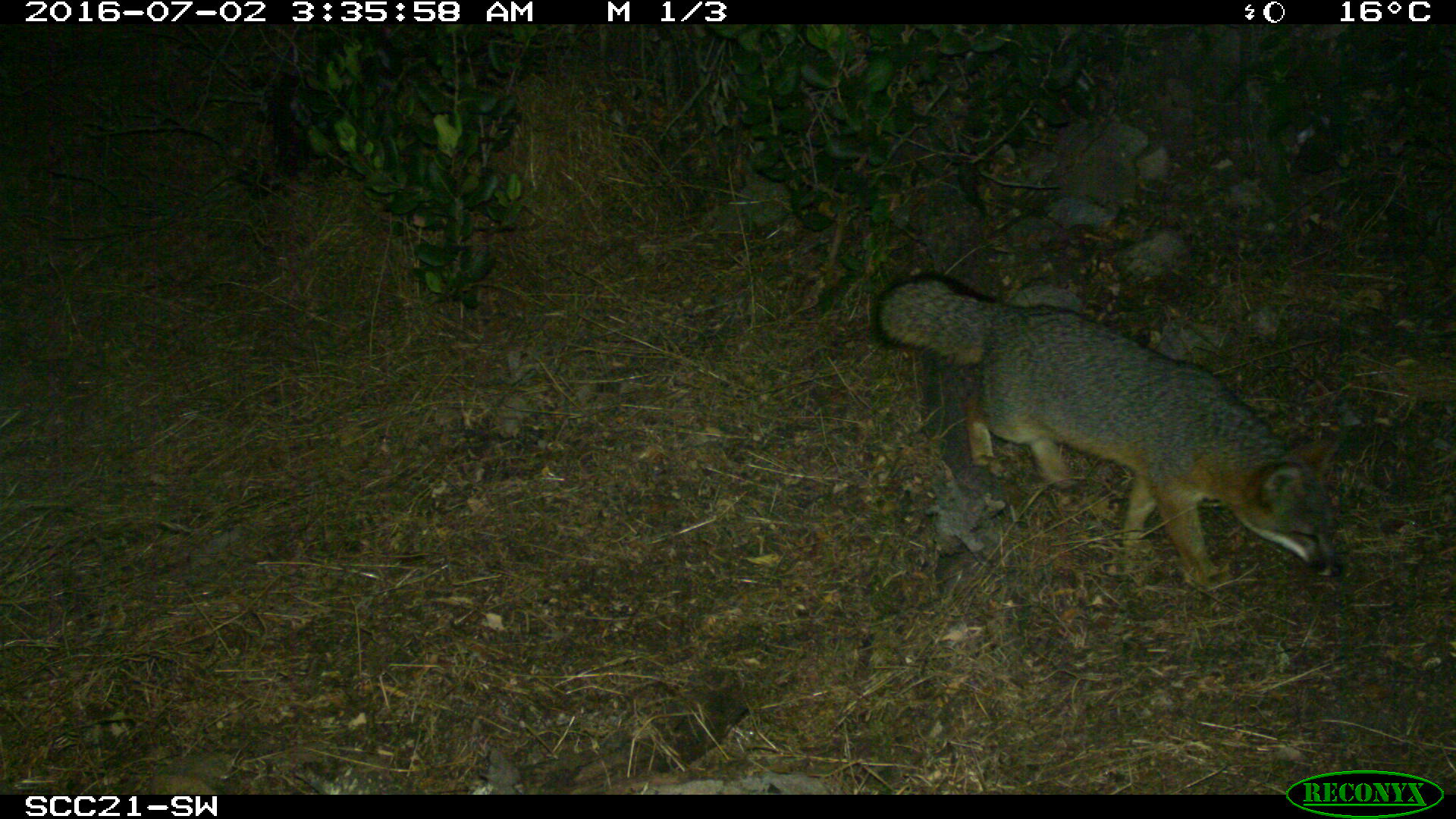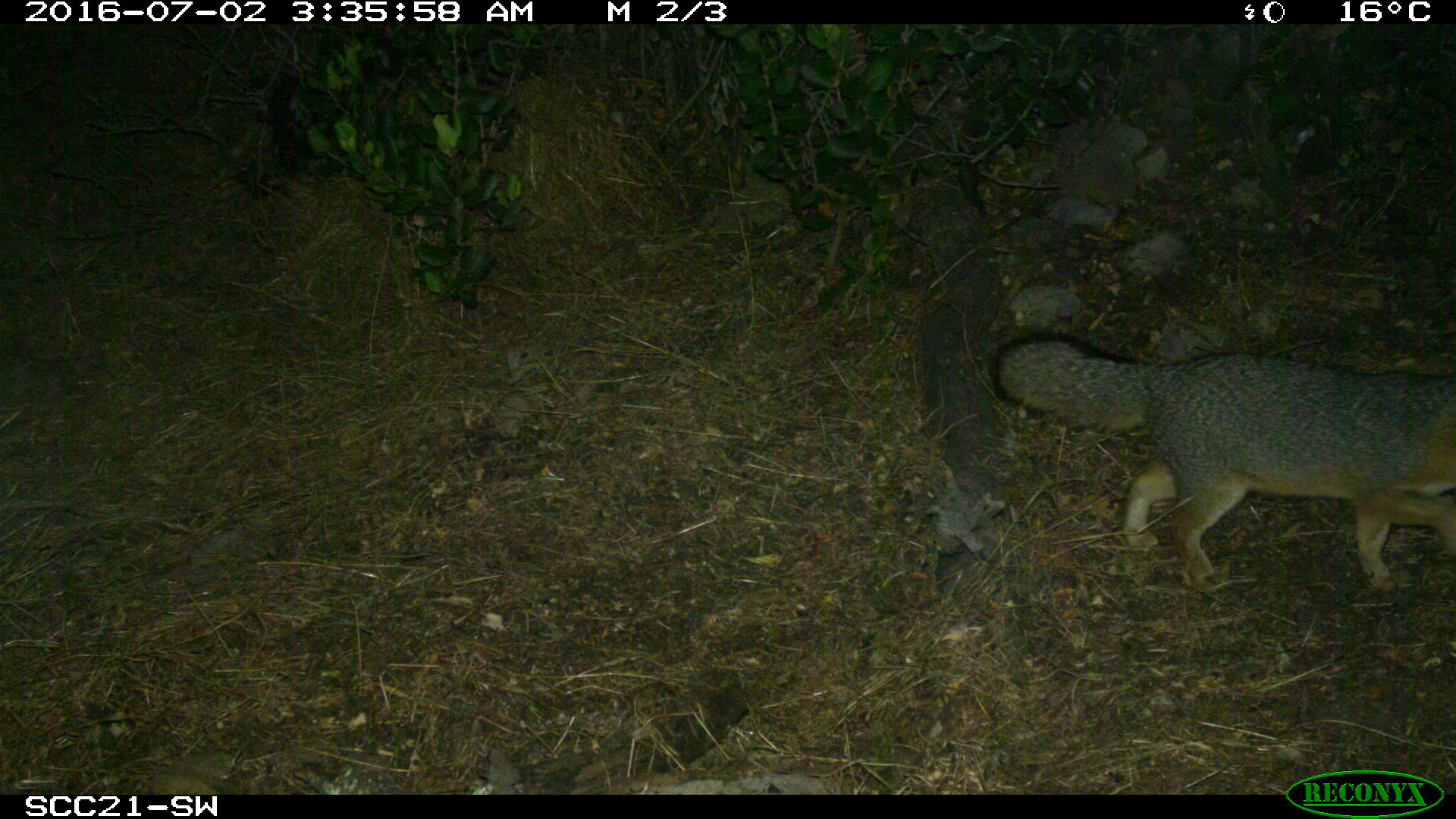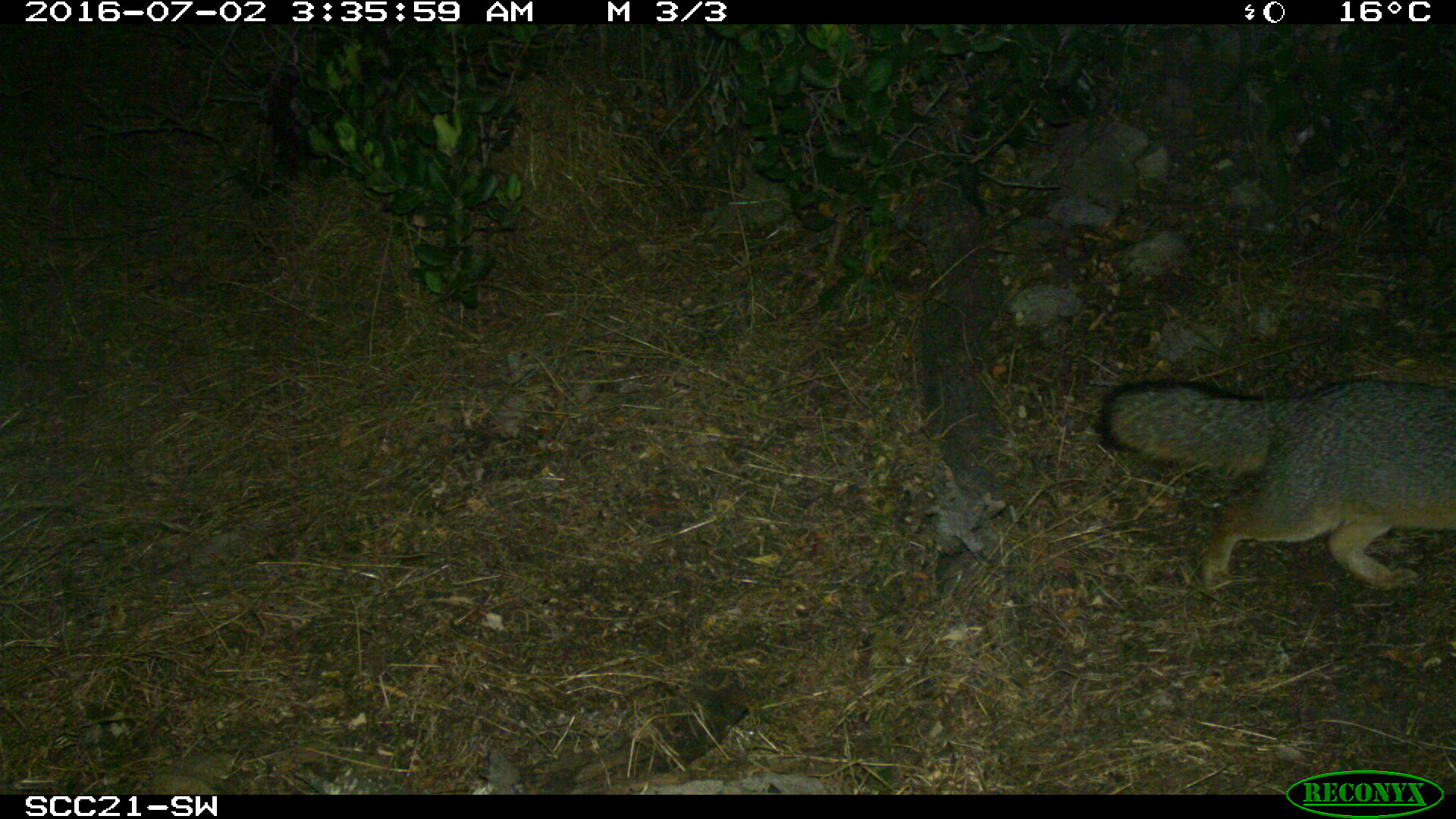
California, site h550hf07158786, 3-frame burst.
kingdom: Animalia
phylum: Chordata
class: Mammalia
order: Carnivora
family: Canidae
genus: Urocyon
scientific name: Urocyon littoralis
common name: island fox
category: fox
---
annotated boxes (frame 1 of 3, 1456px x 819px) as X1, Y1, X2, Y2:
fox: 871, 277, 1343, 585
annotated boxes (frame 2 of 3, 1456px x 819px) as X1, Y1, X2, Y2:
fox: 989, 332, 1455, 595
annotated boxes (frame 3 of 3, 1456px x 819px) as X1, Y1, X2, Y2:
fox: 1100, 378, 1455, 592